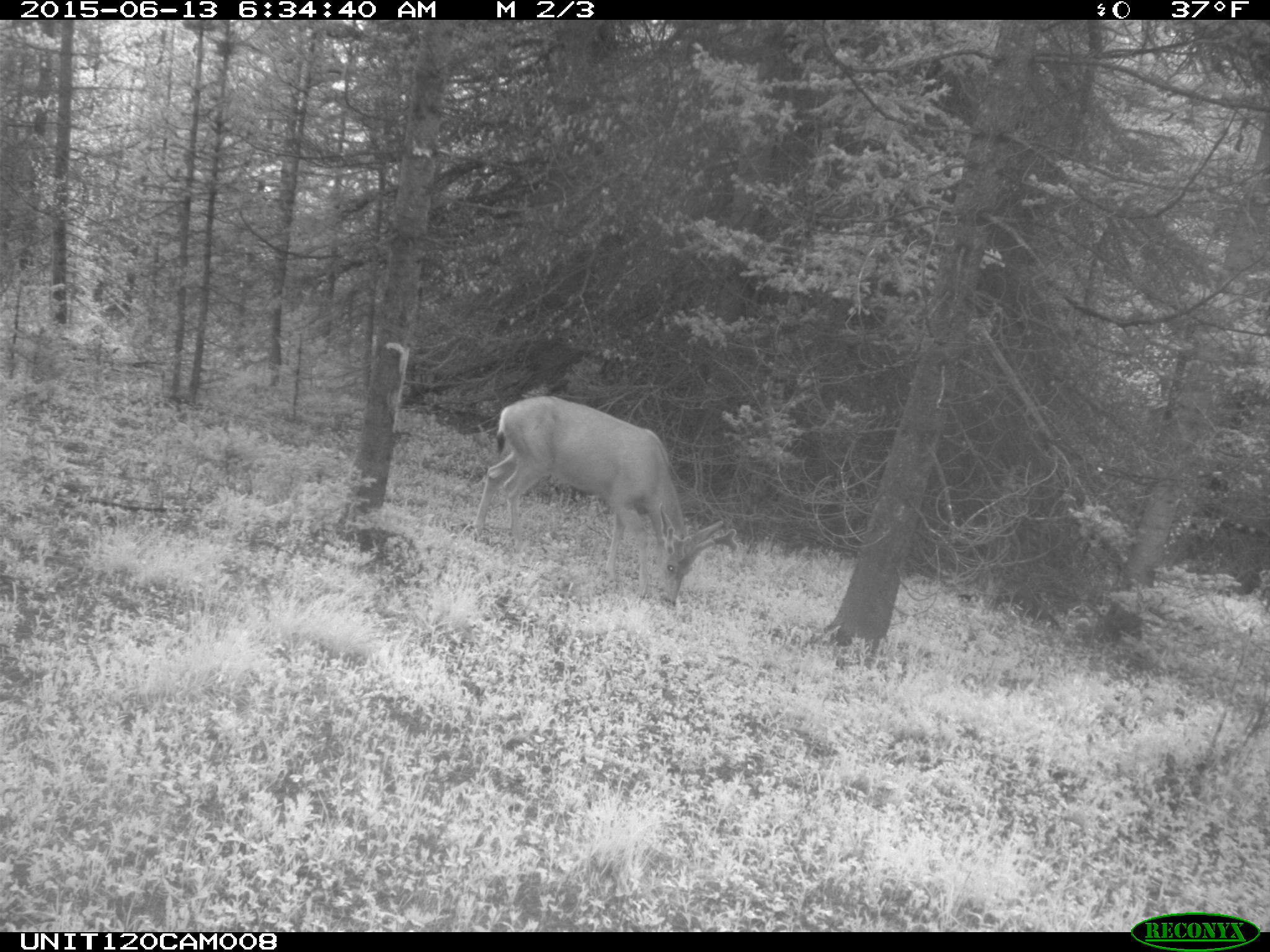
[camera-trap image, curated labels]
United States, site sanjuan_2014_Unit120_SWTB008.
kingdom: Animalia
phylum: Chordata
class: Mammalia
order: Artiodactyla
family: Cervidae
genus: Odocoileus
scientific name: Odocoileus hemionus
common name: mule deer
Odocoileus hemionus (mule deer).